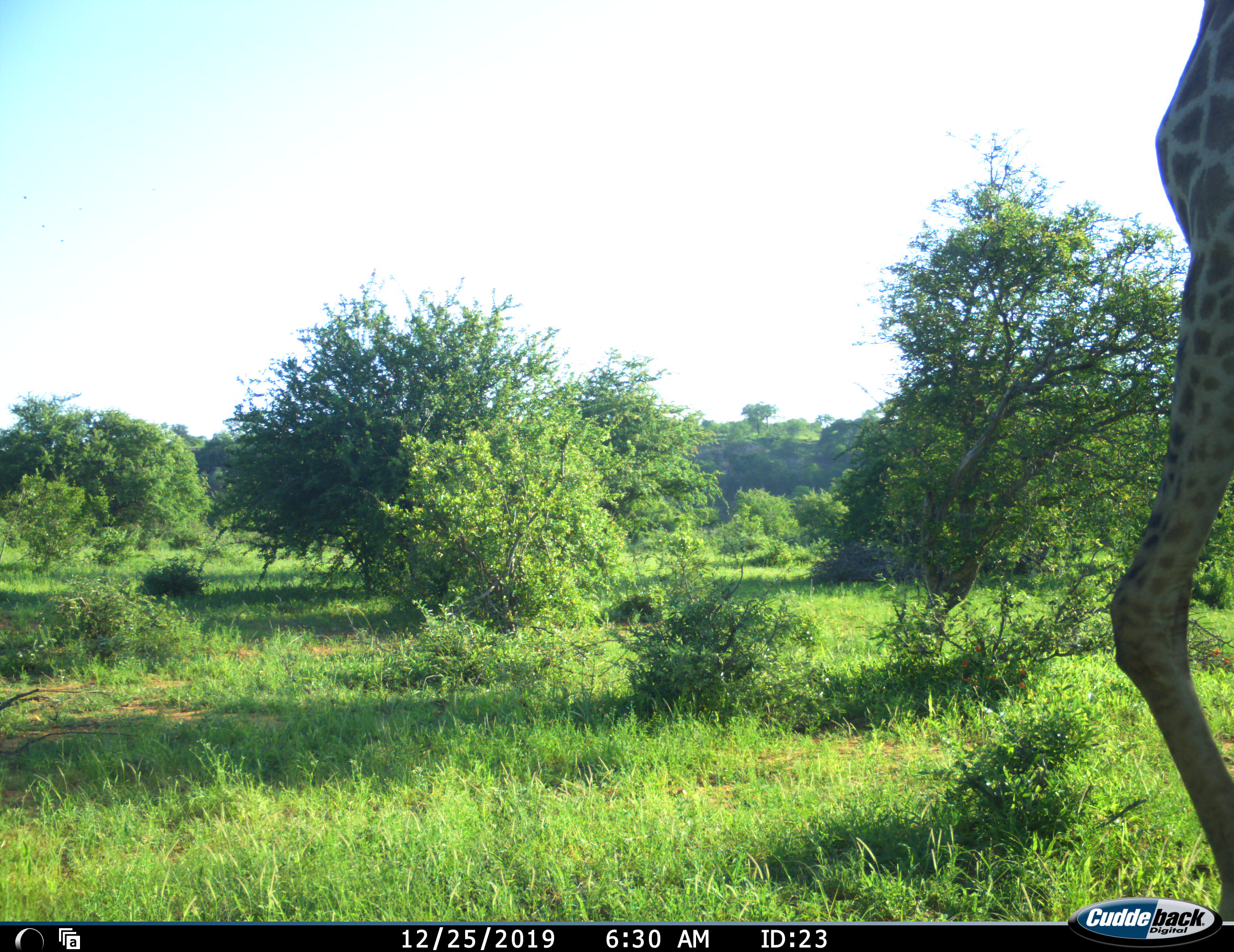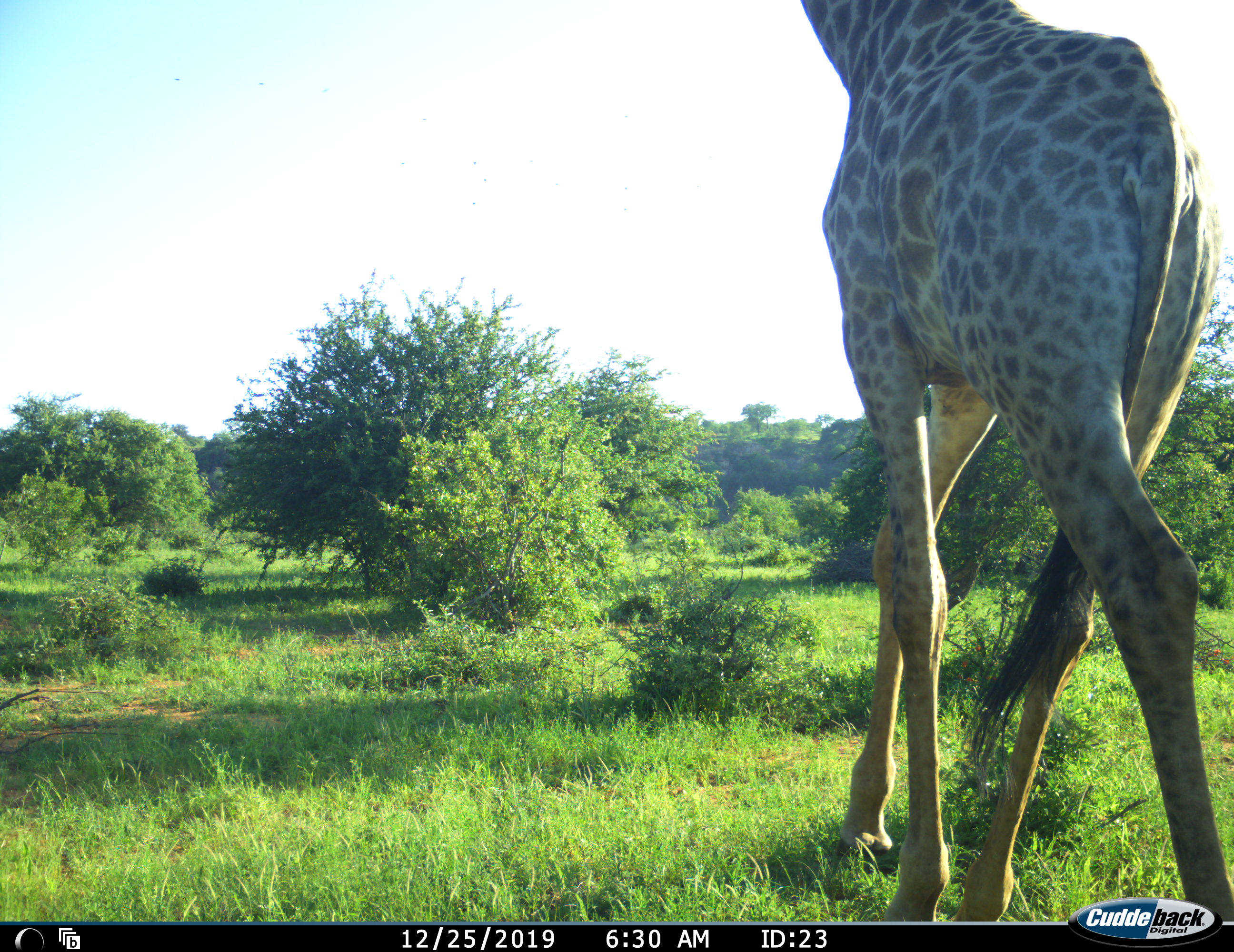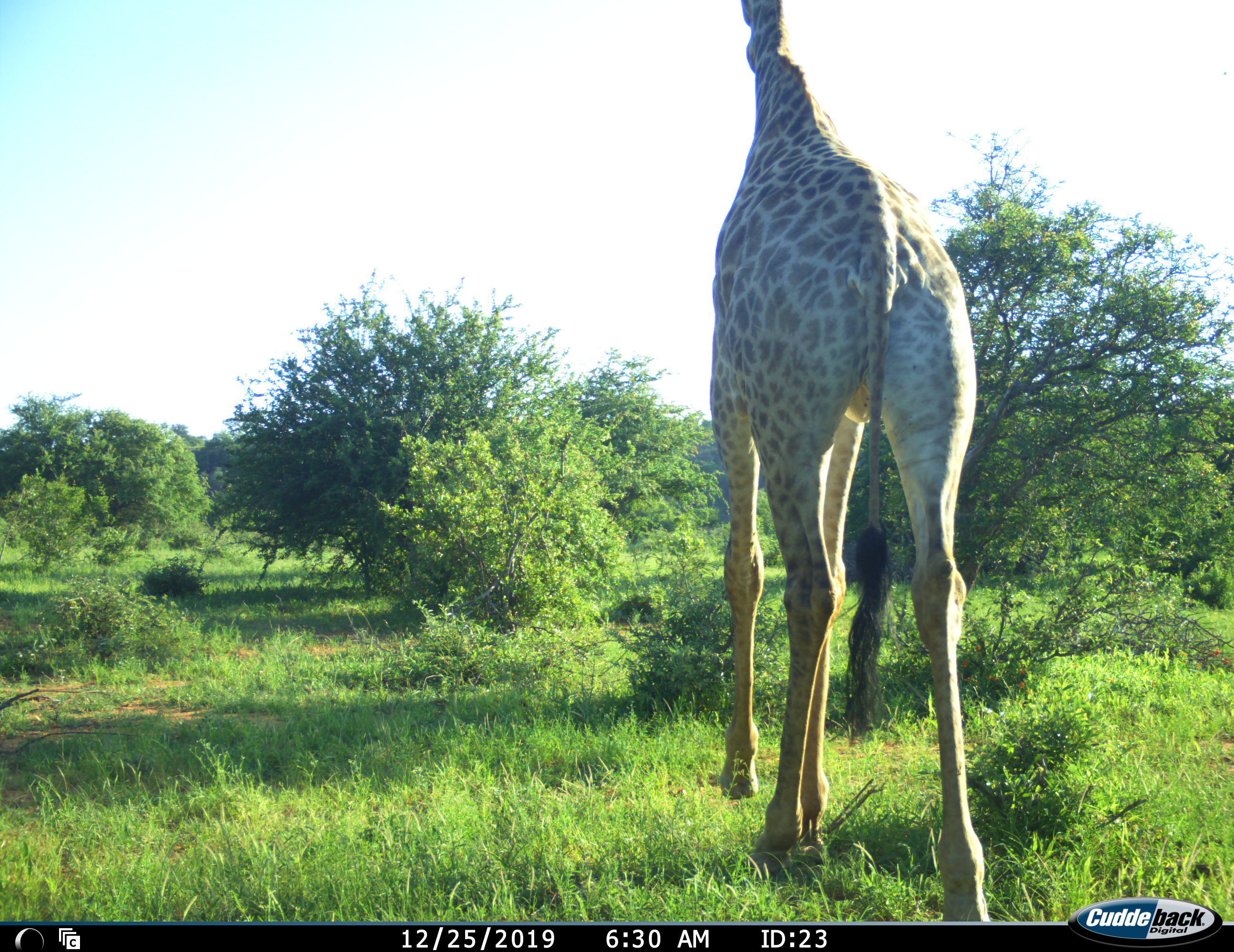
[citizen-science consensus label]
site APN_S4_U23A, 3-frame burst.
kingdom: Animalia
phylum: Chordata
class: Mammalia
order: Artiodactyla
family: Giraffidae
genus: Giraffa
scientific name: Giraffa camelopardalis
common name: giraffe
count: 1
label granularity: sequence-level